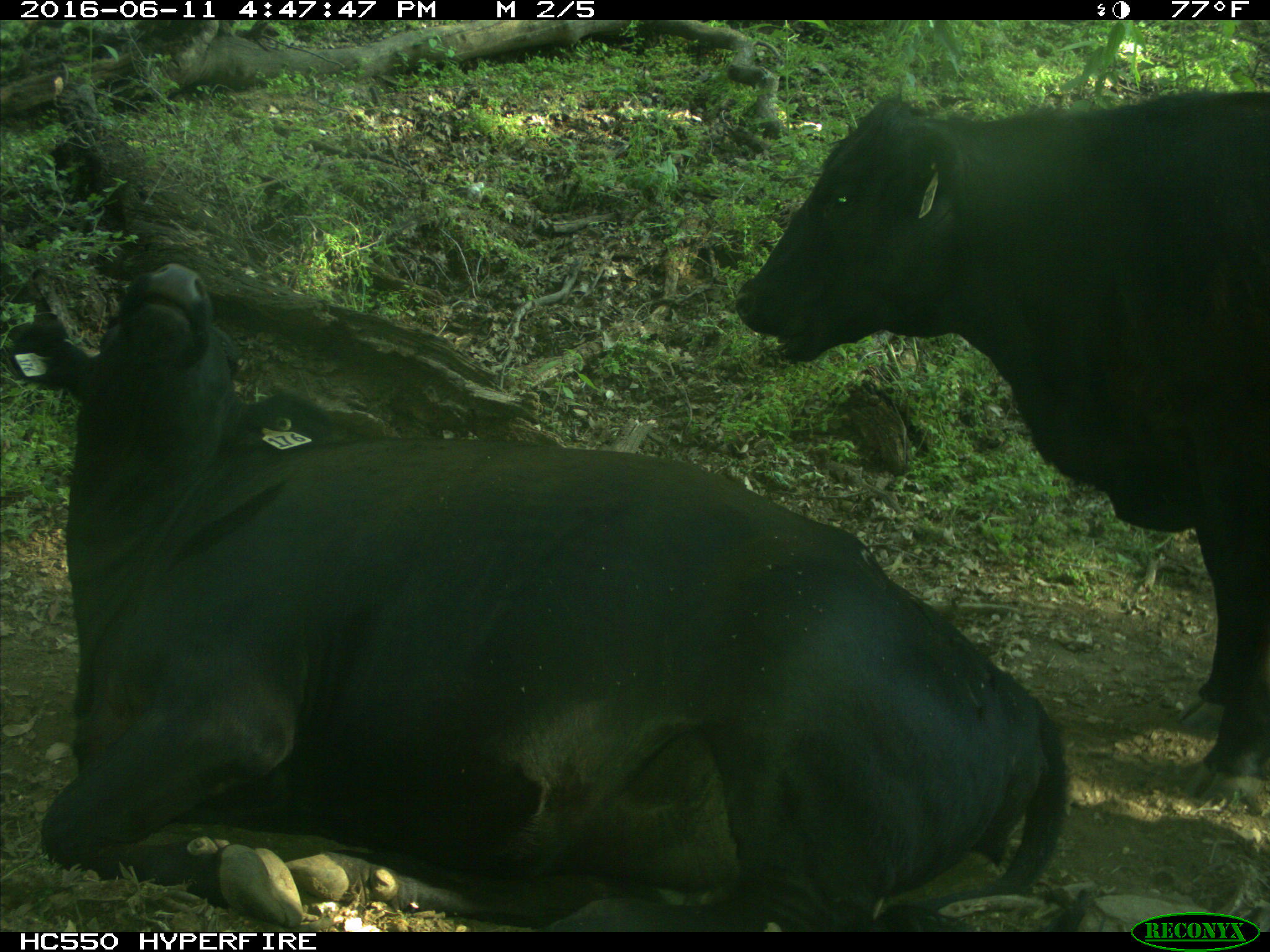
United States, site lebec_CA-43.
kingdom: Animalia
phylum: Chordata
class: Mammalia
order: Artiodactyla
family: Bovidae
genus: Bos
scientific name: Bos taurus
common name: domestic cow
Bos taurus (domestic cow).